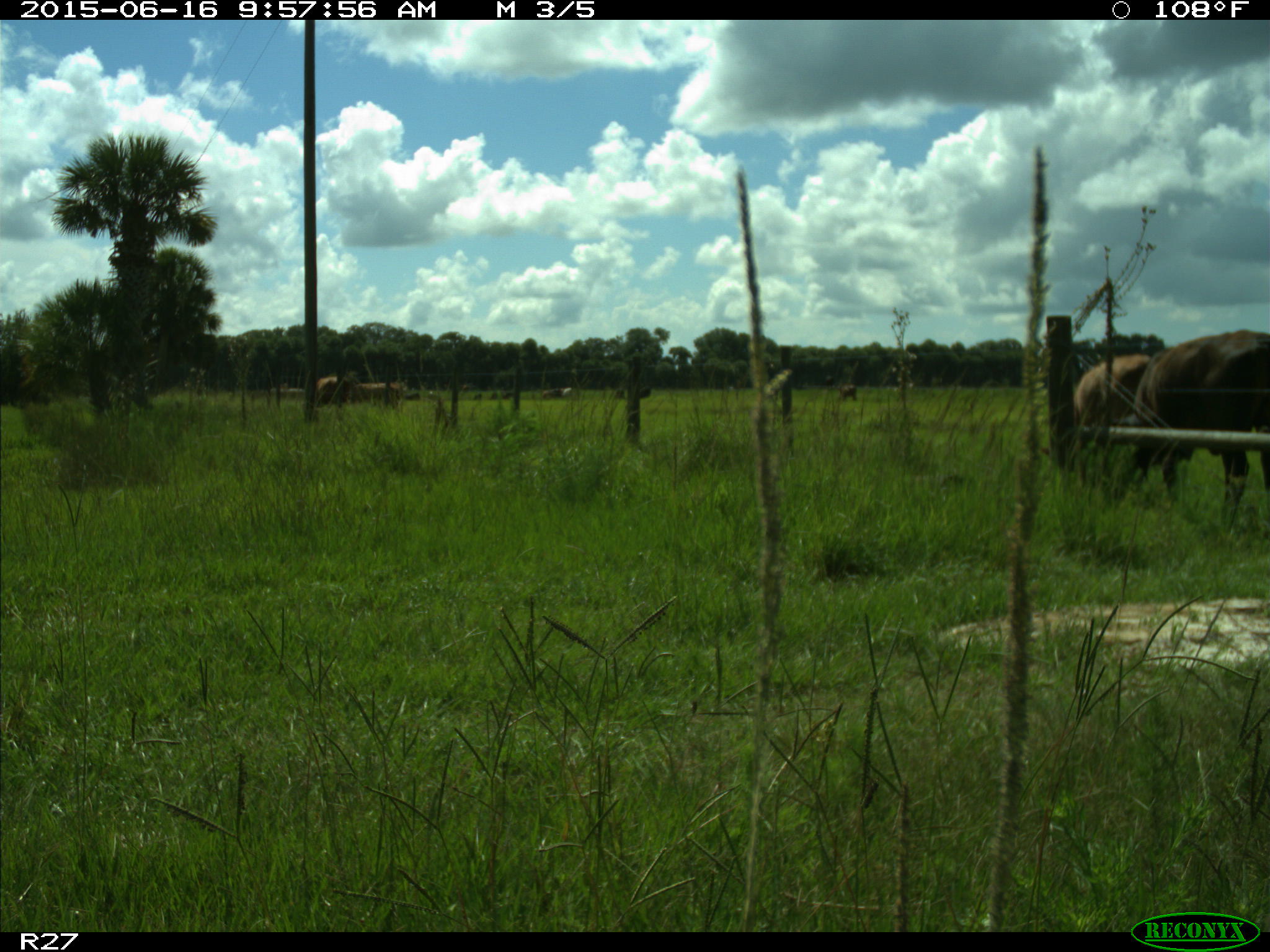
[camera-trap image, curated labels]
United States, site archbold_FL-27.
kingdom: Animalia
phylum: Chordata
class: Mammalia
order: Artiodactyla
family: Bovidae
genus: Bos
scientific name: Bos taurus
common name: domestic cow